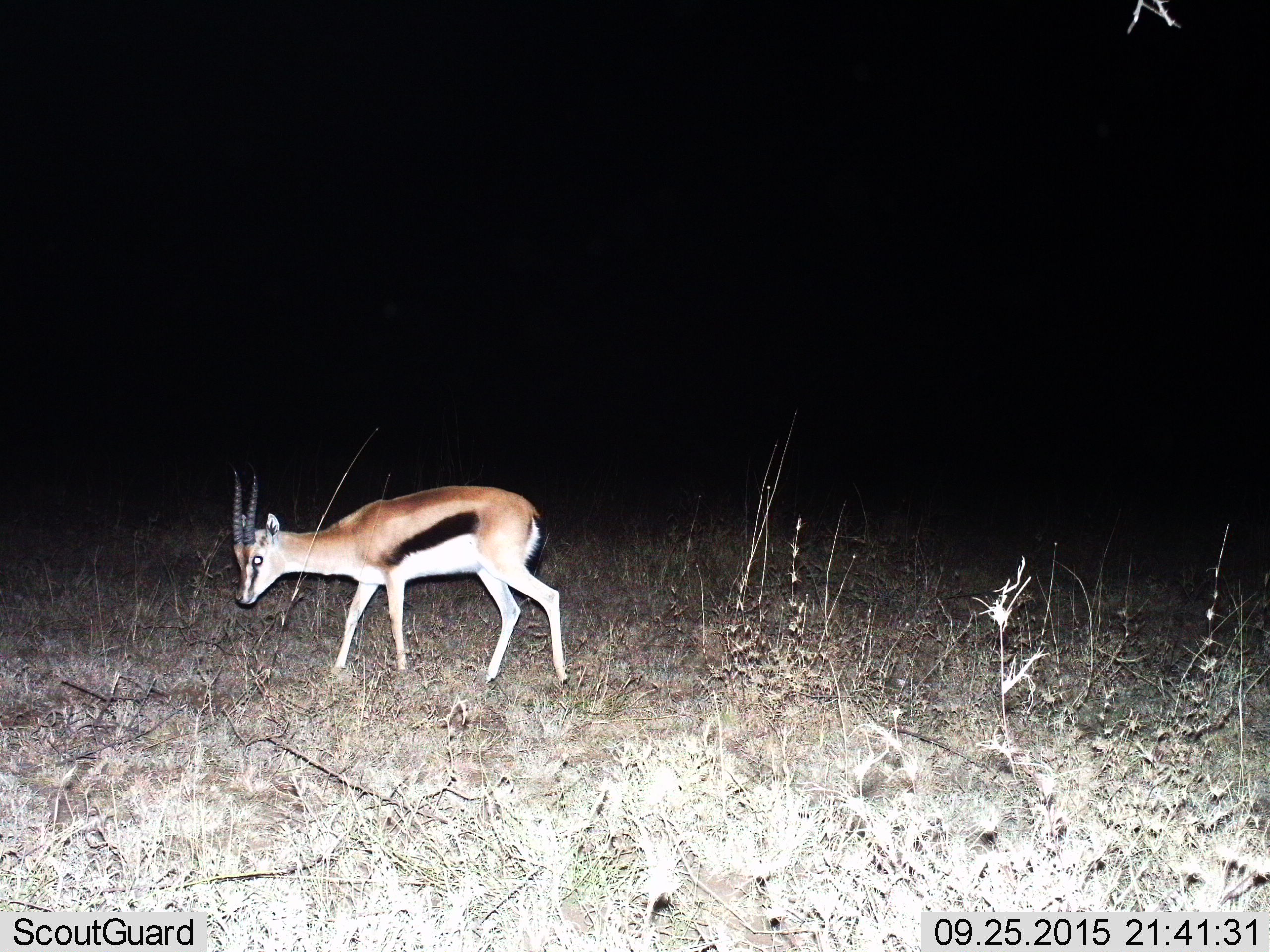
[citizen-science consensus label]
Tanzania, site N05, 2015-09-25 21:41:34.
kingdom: Animalia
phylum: Chordata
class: Mammalia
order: Artiodactyla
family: Bovidae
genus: Eudorcas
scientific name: Eudorcas thomsonii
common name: thomson's gazelle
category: gazellethomsons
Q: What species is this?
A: Gazellethomsons (thomson's gazelle) (Eudorcas thomsonii).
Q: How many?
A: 1.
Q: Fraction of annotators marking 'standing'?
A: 56%.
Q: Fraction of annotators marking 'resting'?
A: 0%.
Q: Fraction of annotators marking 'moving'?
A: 44%.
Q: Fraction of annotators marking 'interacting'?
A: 0%.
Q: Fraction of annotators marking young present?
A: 0%.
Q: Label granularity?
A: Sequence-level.